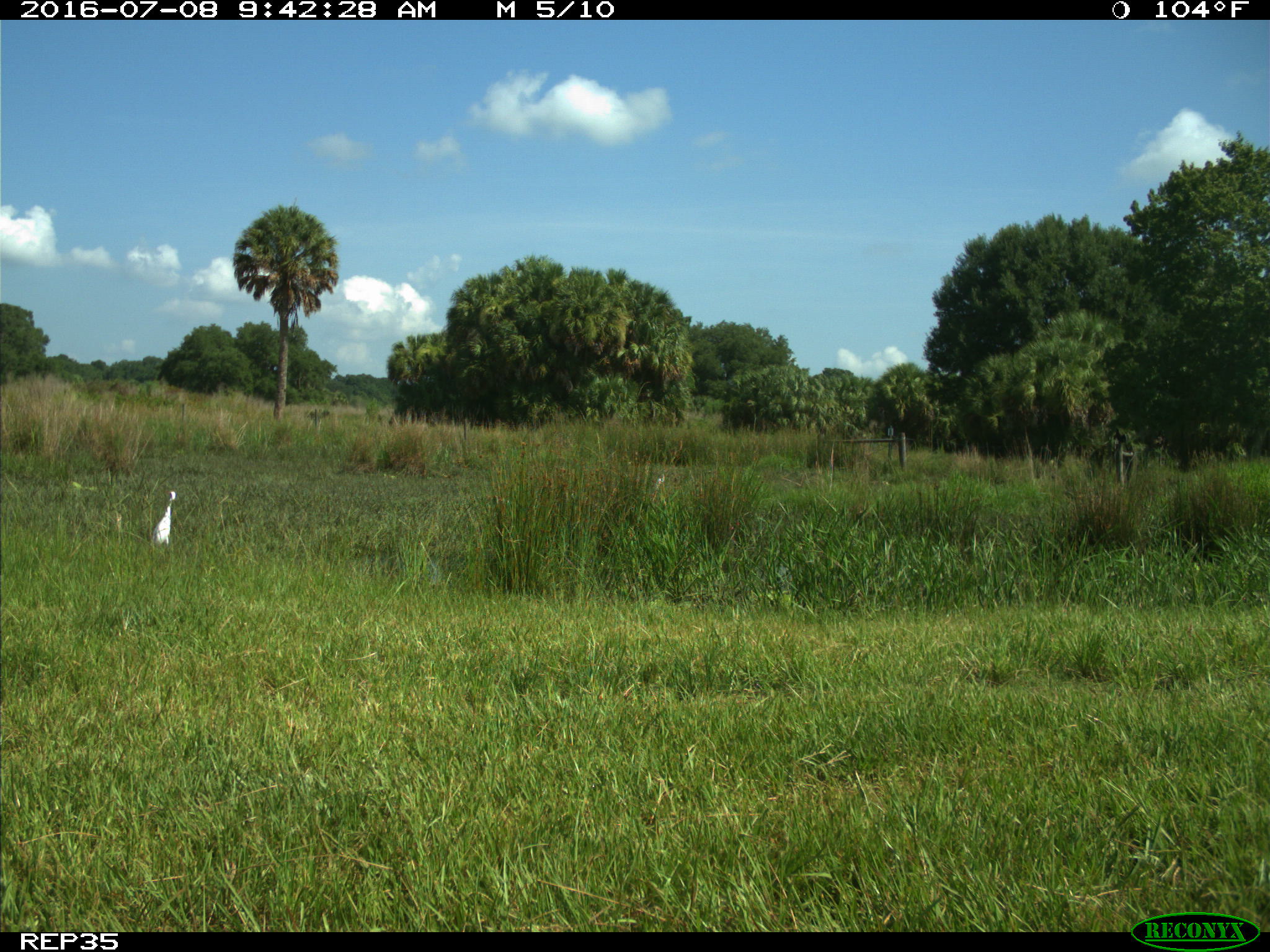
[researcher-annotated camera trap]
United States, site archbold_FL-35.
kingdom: Animalia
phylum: Chordata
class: Mammalia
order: Artiodactyla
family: Bovidae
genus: Bos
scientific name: Bos taurus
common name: domestic cow